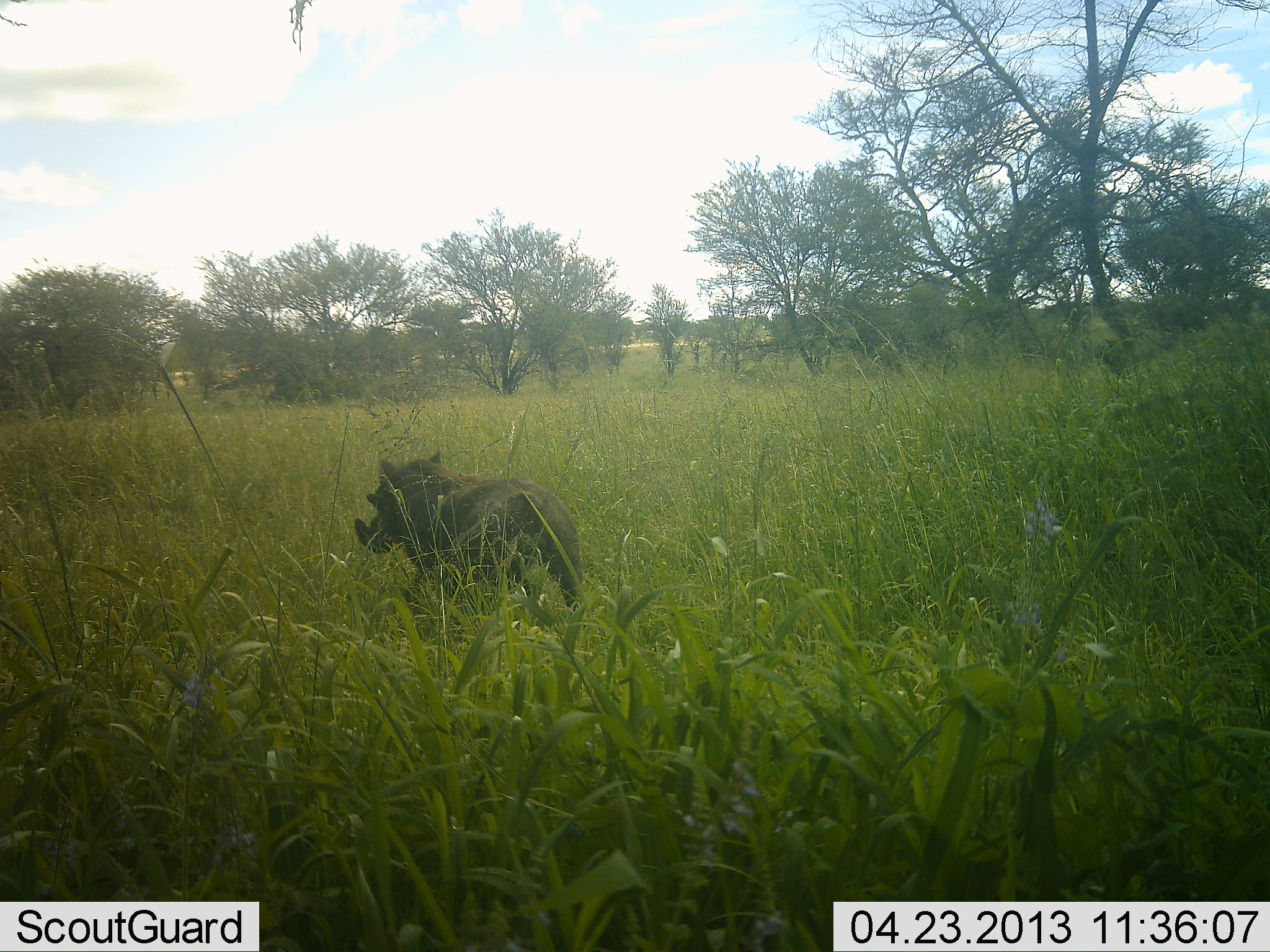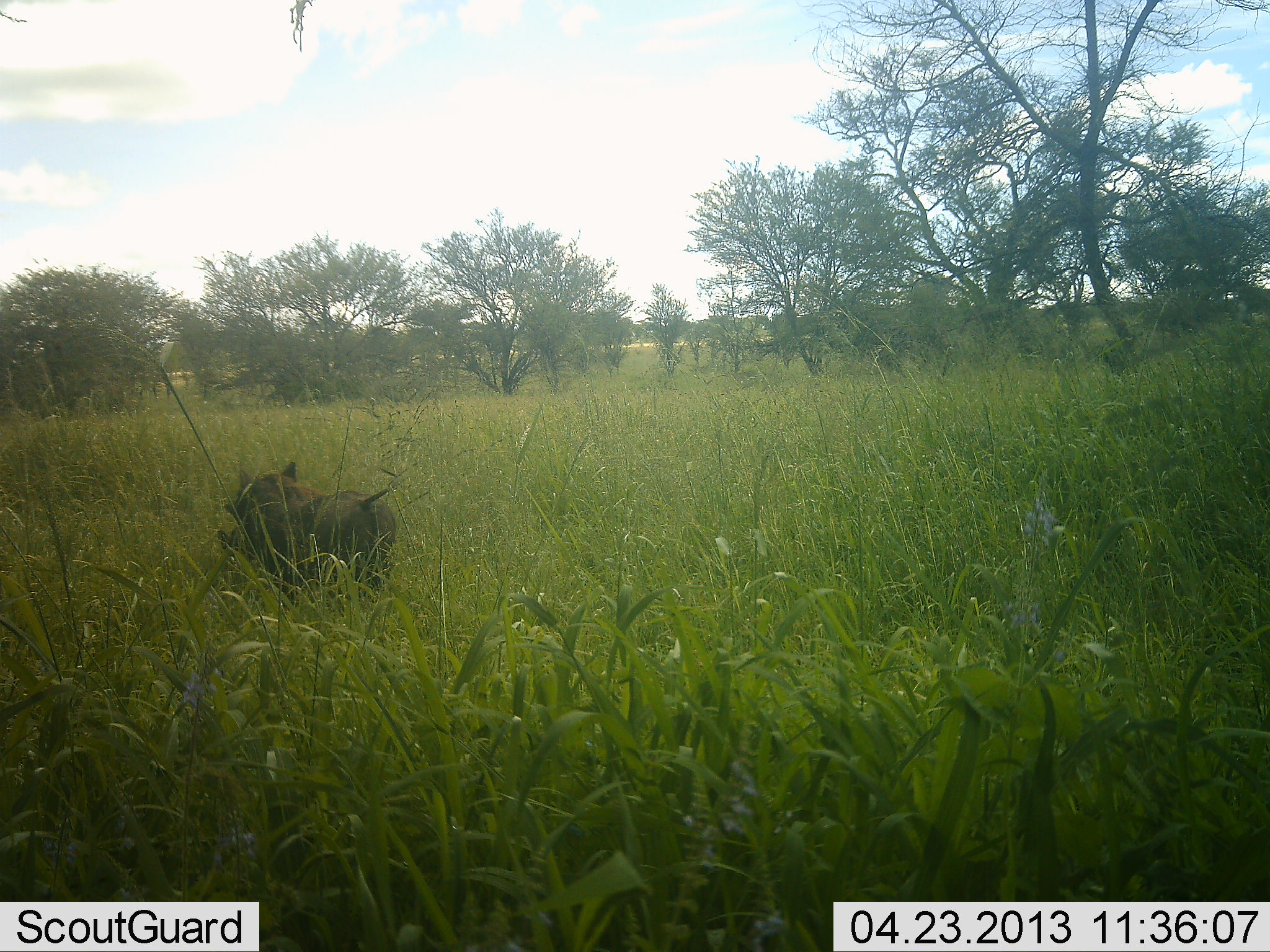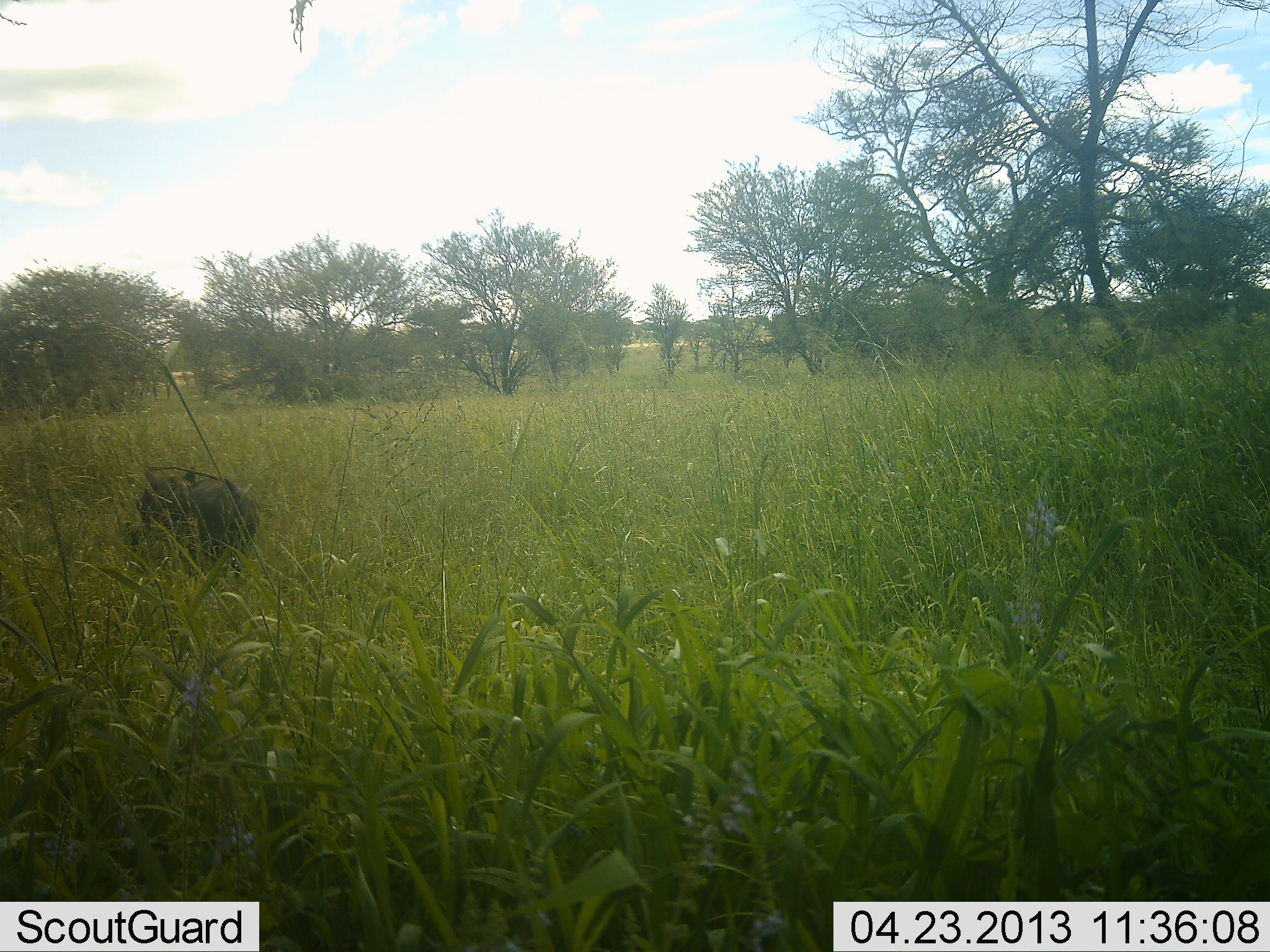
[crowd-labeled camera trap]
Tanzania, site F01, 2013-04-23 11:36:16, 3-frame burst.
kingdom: Animalia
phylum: Chordata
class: Mammalia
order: Artiodactyla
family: Suidae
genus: Phacochoerus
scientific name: Phacochoerus africanus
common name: warthog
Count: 1.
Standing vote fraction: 0%.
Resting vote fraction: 0%.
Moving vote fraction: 100%.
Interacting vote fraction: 0%.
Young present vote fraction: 0%.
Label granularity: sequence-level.